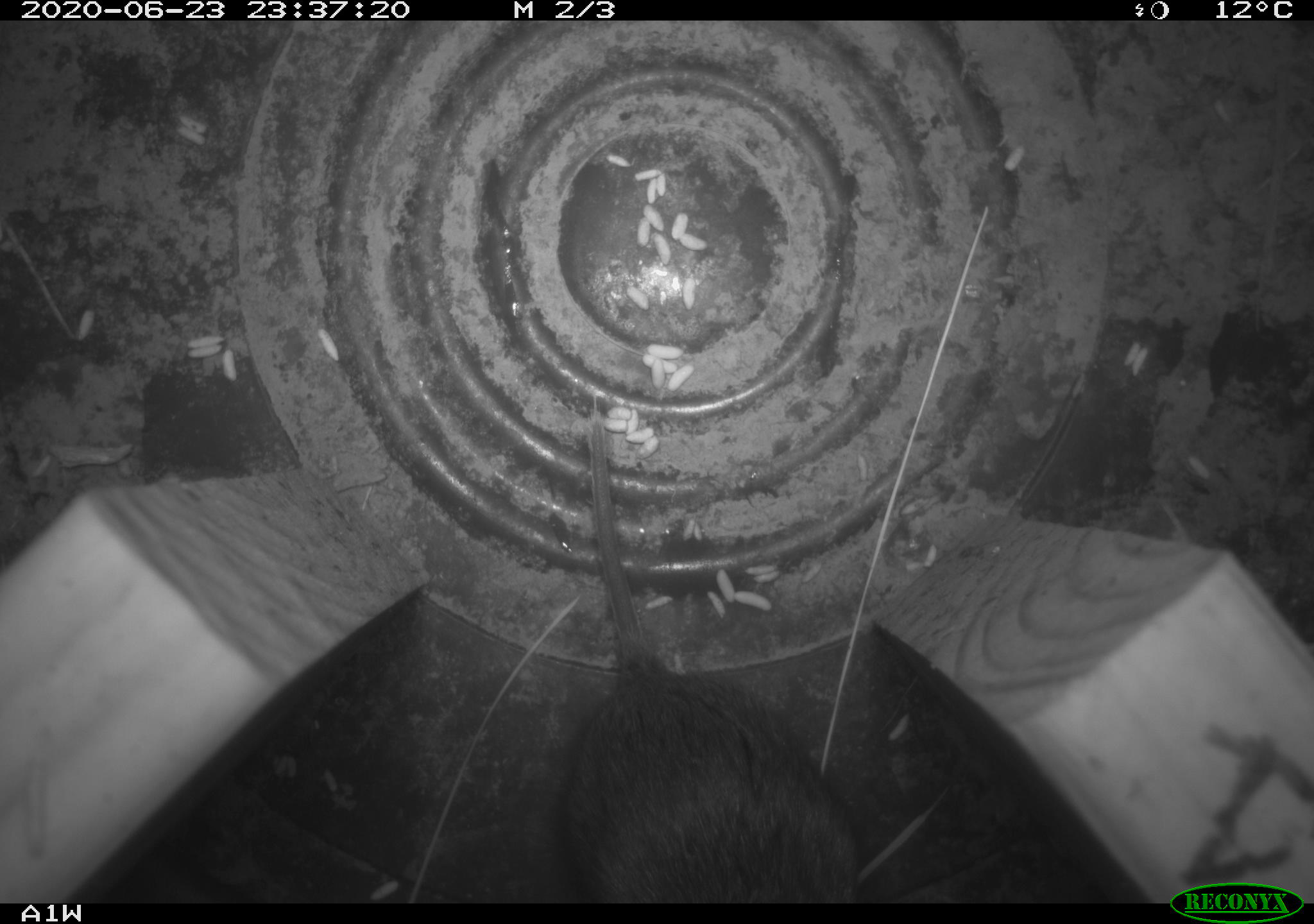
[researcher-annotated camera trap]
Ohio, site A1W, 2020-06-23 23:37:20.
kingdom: Animalia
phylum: Chordata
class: Mammalia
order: Rodentia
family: Cricetidae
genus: Microtus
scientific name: Microtus pennsylvanicus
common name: meadow vole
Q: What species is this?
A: Meadow vole (Microtus pennsylvanicus).